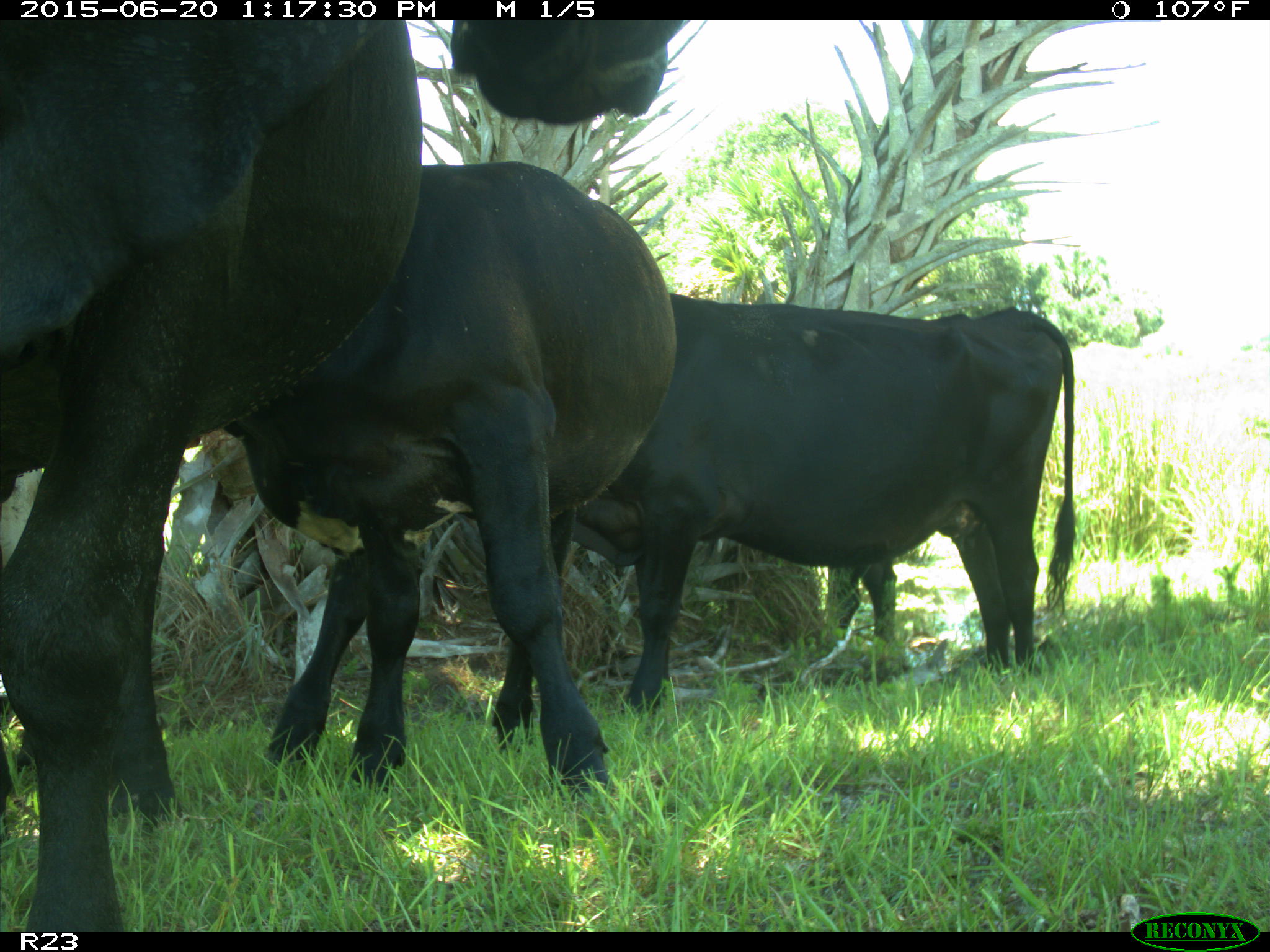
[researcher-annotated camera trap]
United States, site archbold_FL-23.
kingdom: Animalia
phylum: Chordata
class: Mammalia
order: Artiodactyla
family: Bovidae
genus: Bos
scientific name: Bos taurus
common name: domestic cow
Bos taurus (domestic cow).